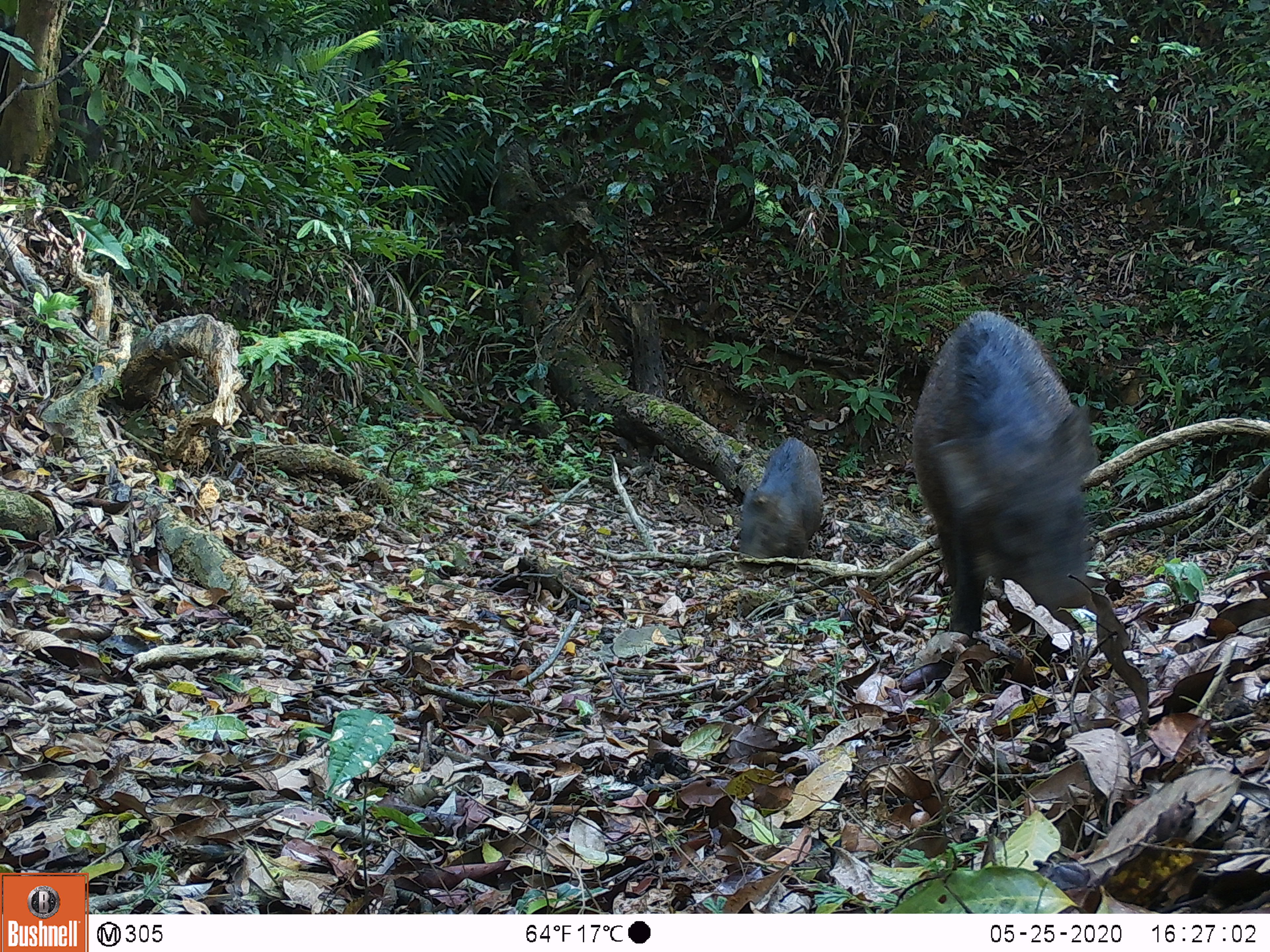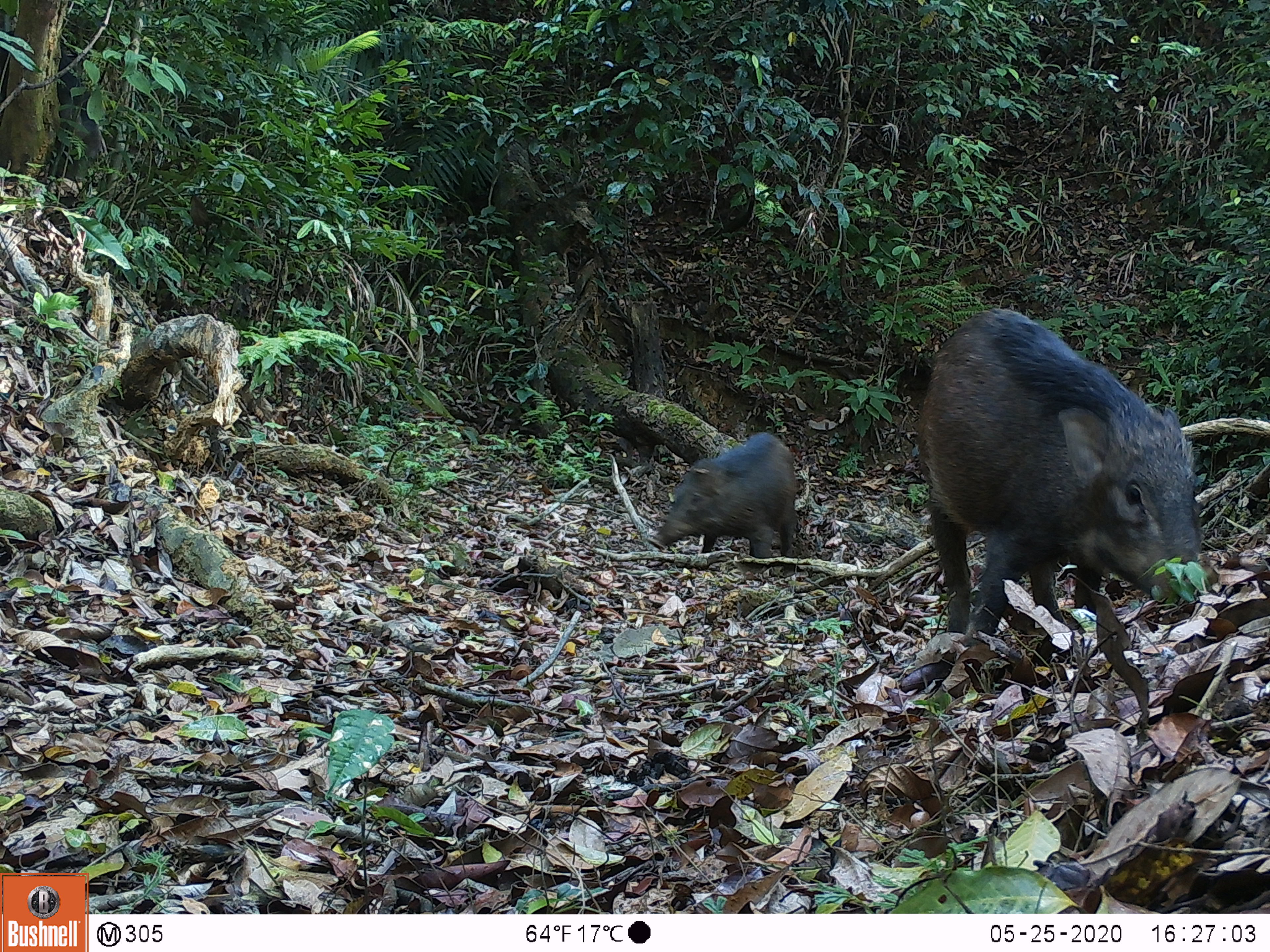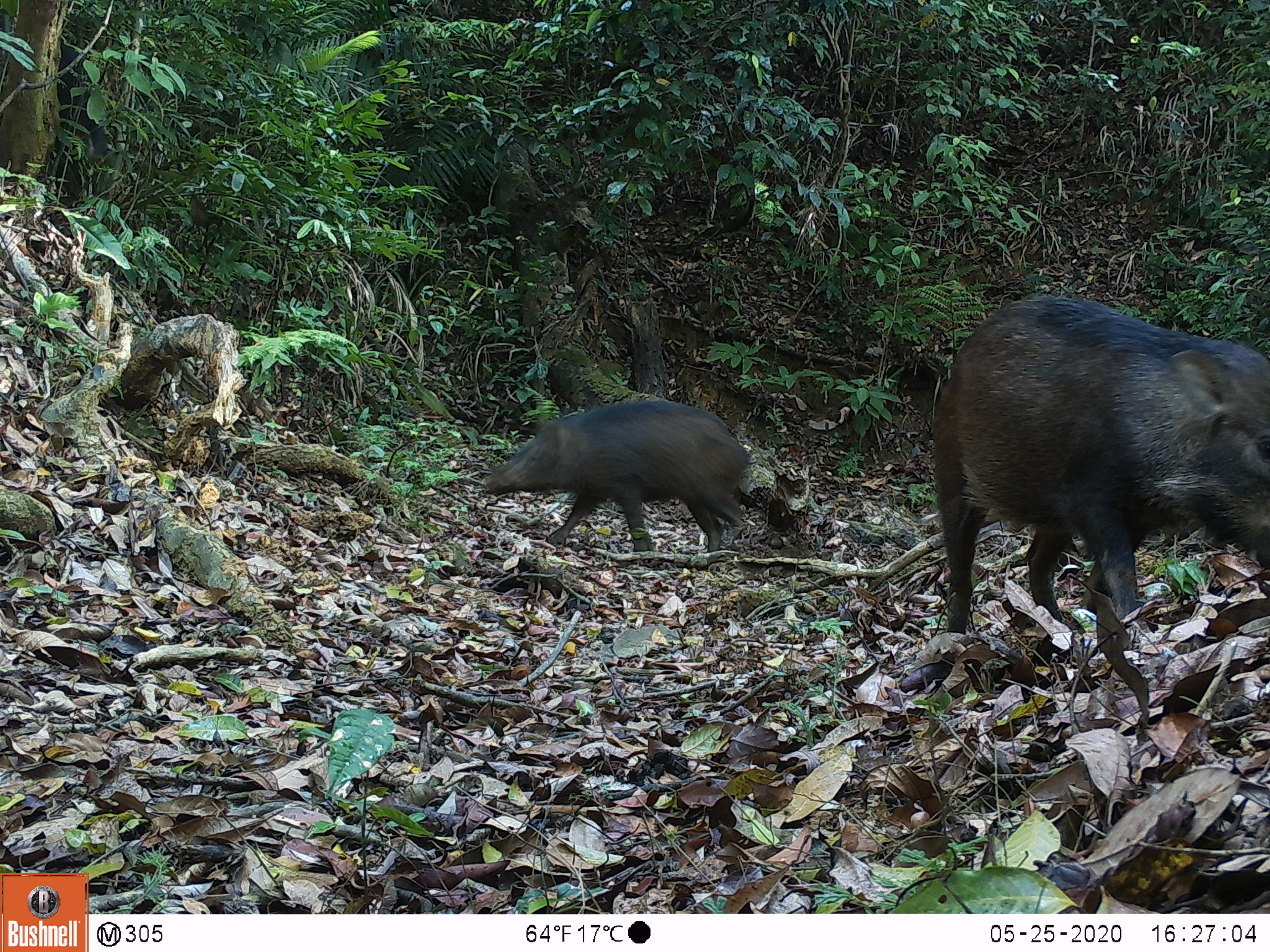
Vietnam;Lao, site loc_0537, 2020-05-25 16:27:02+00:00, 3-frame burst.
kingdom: Animalia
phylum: Chordata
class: Mammalia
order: Artiodactyla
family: Suidae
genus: Sus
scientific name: Sus scrofa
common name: eurasian wild pig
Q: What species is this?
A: Eurasian wild pig (Sus scrofa).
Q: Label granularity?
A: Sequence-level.